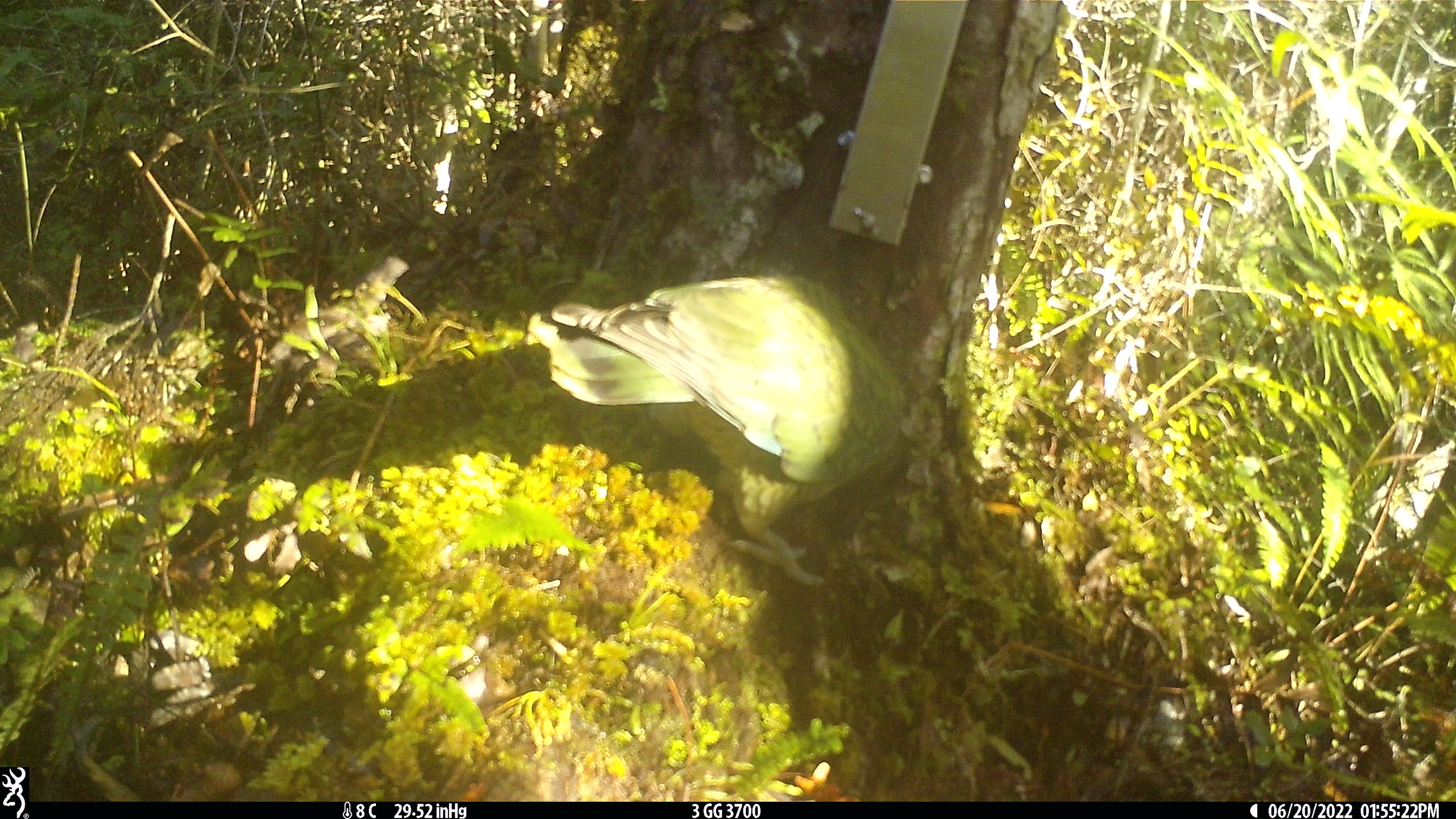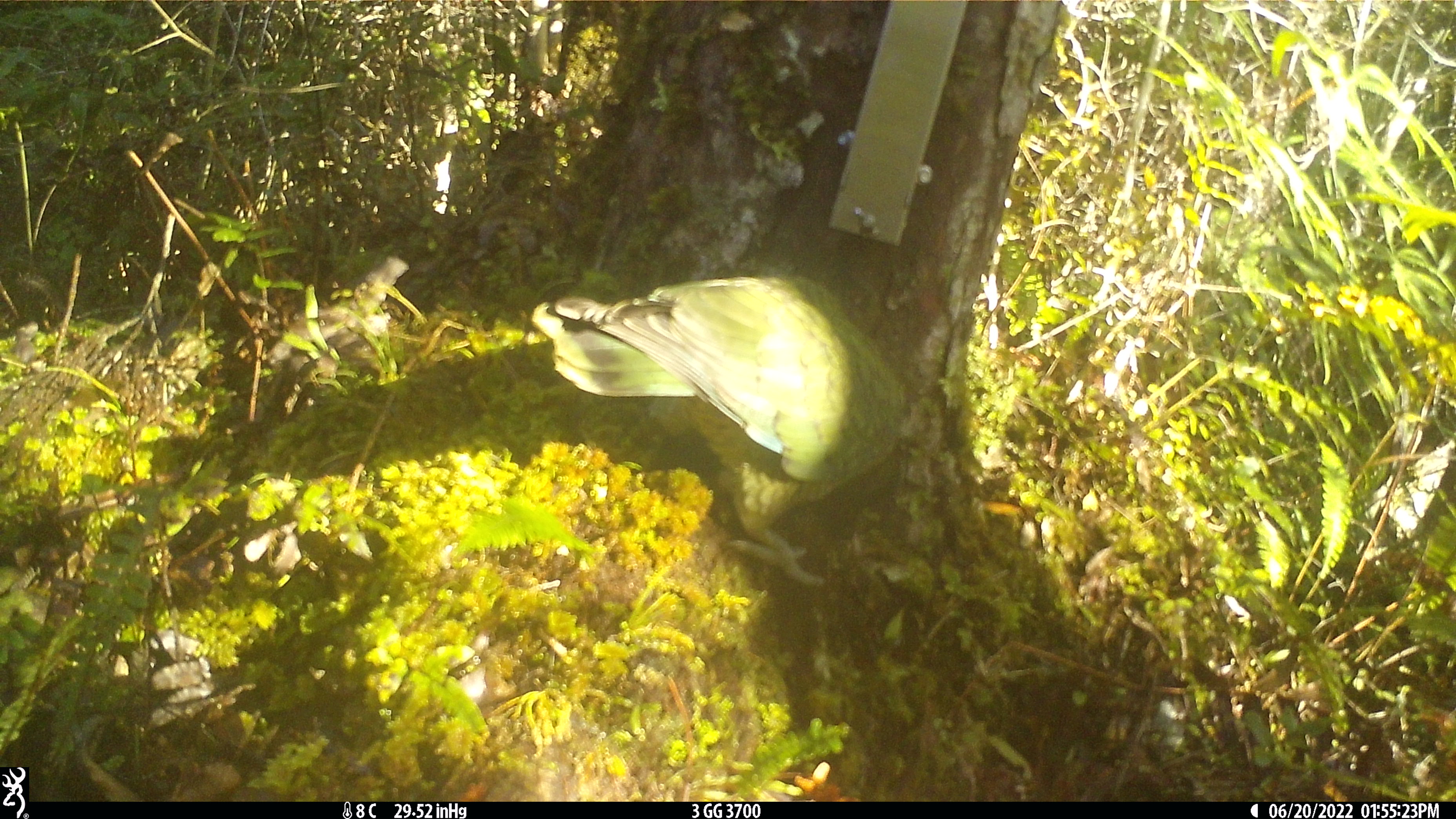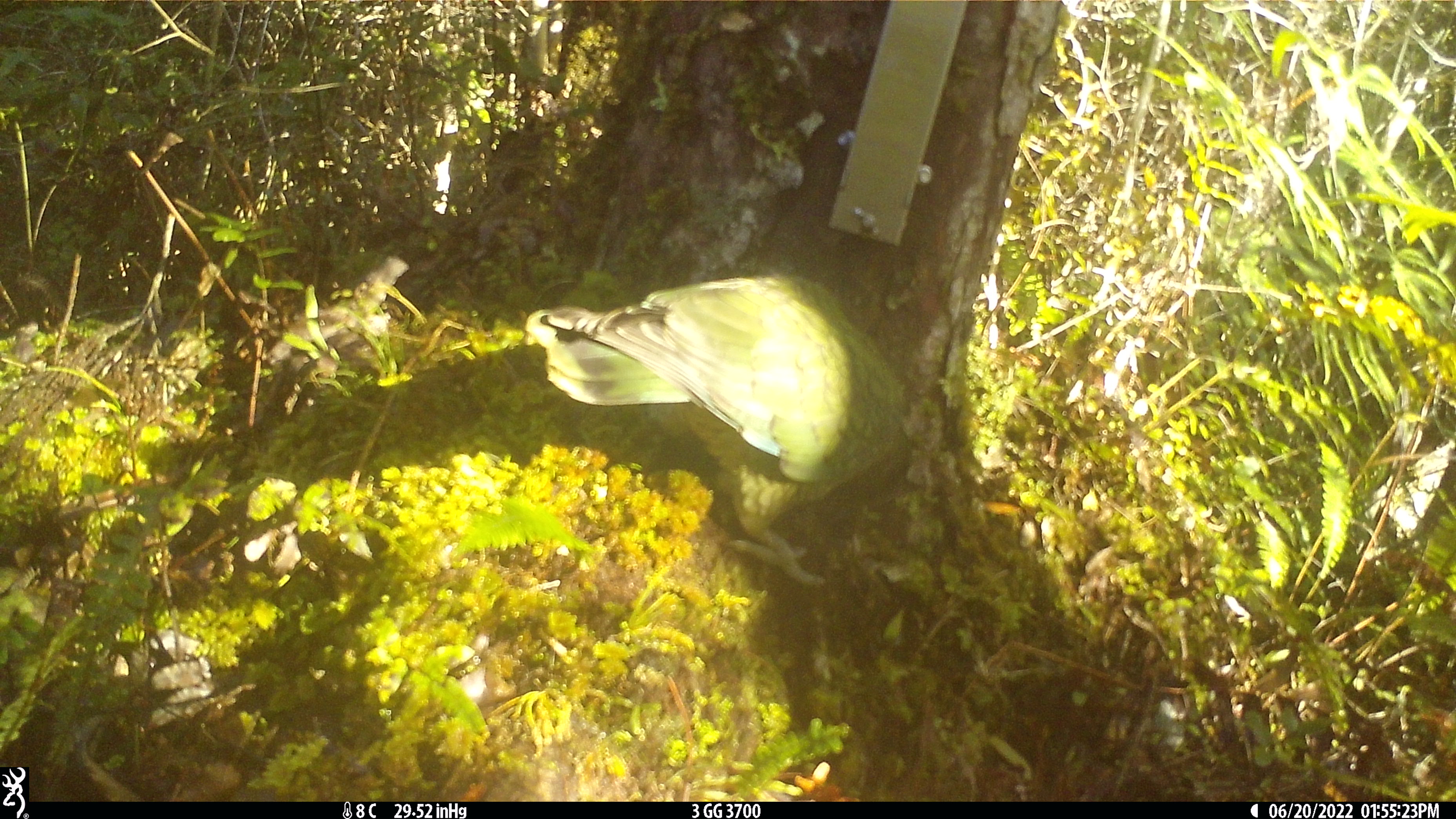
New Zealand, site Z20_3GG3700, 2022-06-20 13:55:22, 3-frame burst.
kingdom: Animalia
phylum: Chordata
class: Aves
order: Psittaciformes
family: Strigopidae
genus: Nestor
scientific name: Nestor notabilis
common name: kea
Kea (Nestor notabilis).